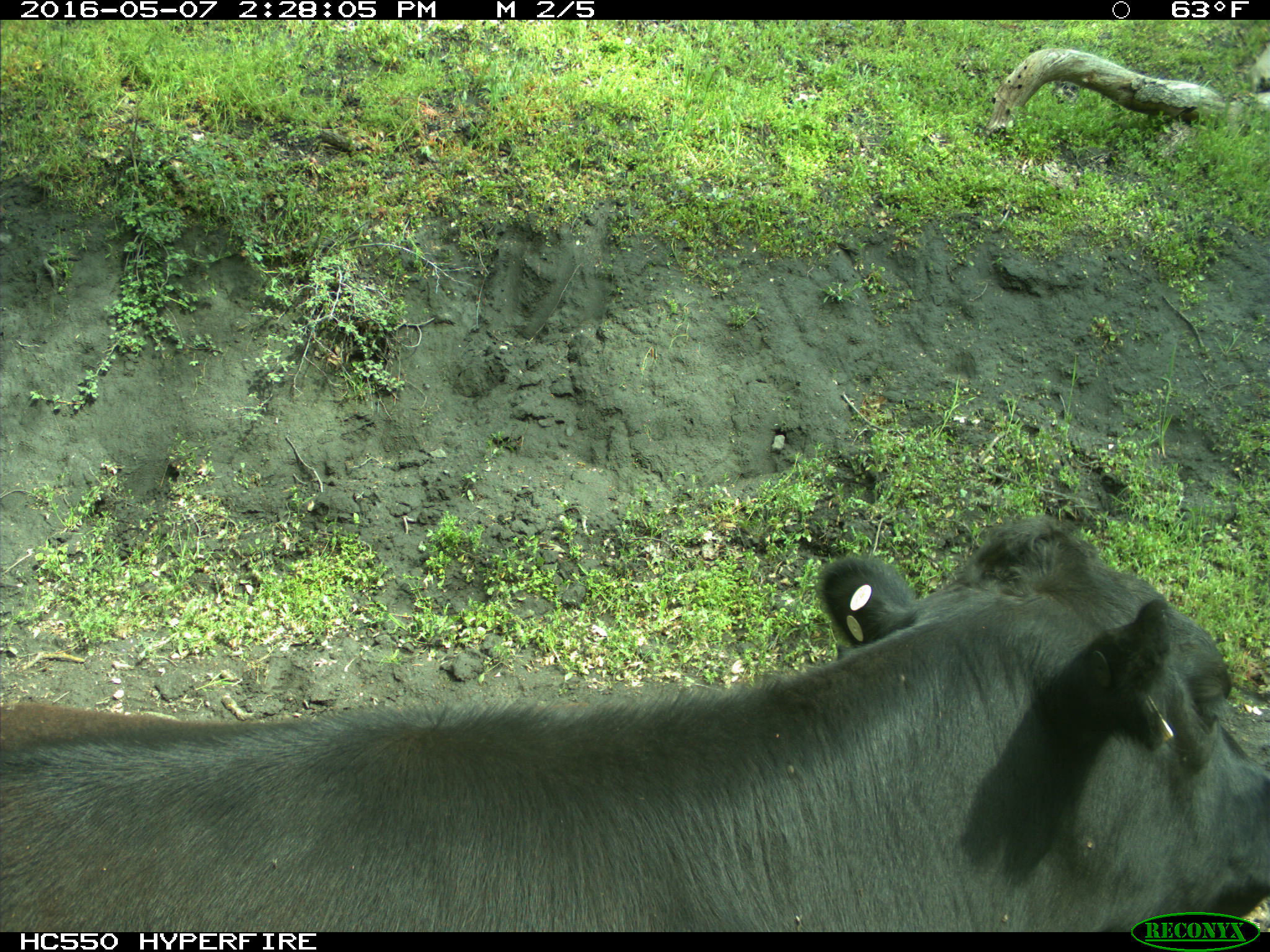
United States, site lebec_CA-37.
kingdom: Animalia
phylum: Chordata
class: Mammalia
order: Artiodactyla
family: Bovidae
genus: Bos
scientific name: Bos taurus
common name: domestic cow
Bos taurus (domestic cow).